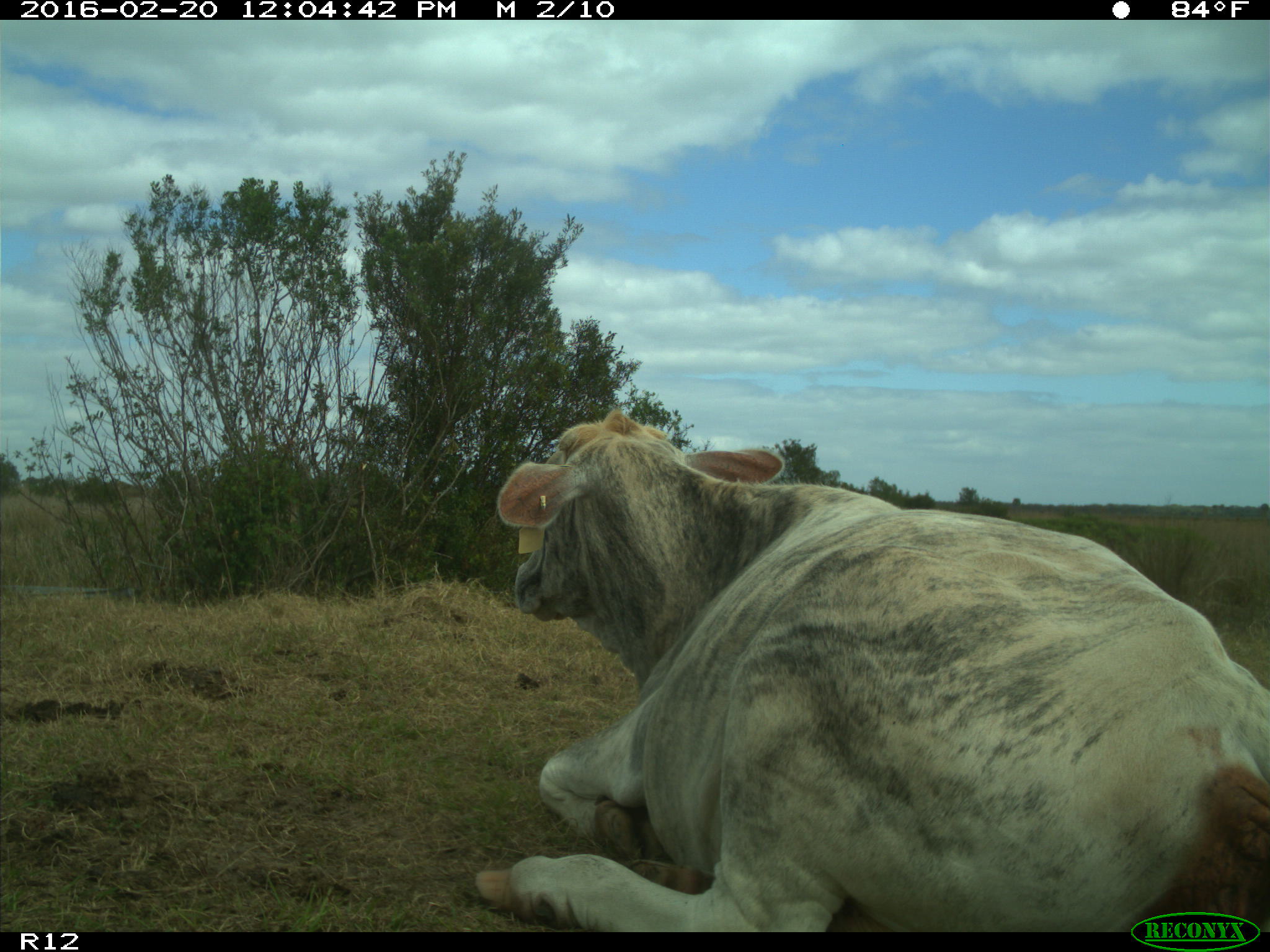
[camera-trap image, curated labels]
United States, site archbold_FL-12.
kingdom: Animalia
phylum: Chordata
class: Mammalia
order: Artiodactyla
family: Bovidae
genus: Bos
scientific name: Bos taurus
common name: domestic cow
Bos taurus (domestic cow).